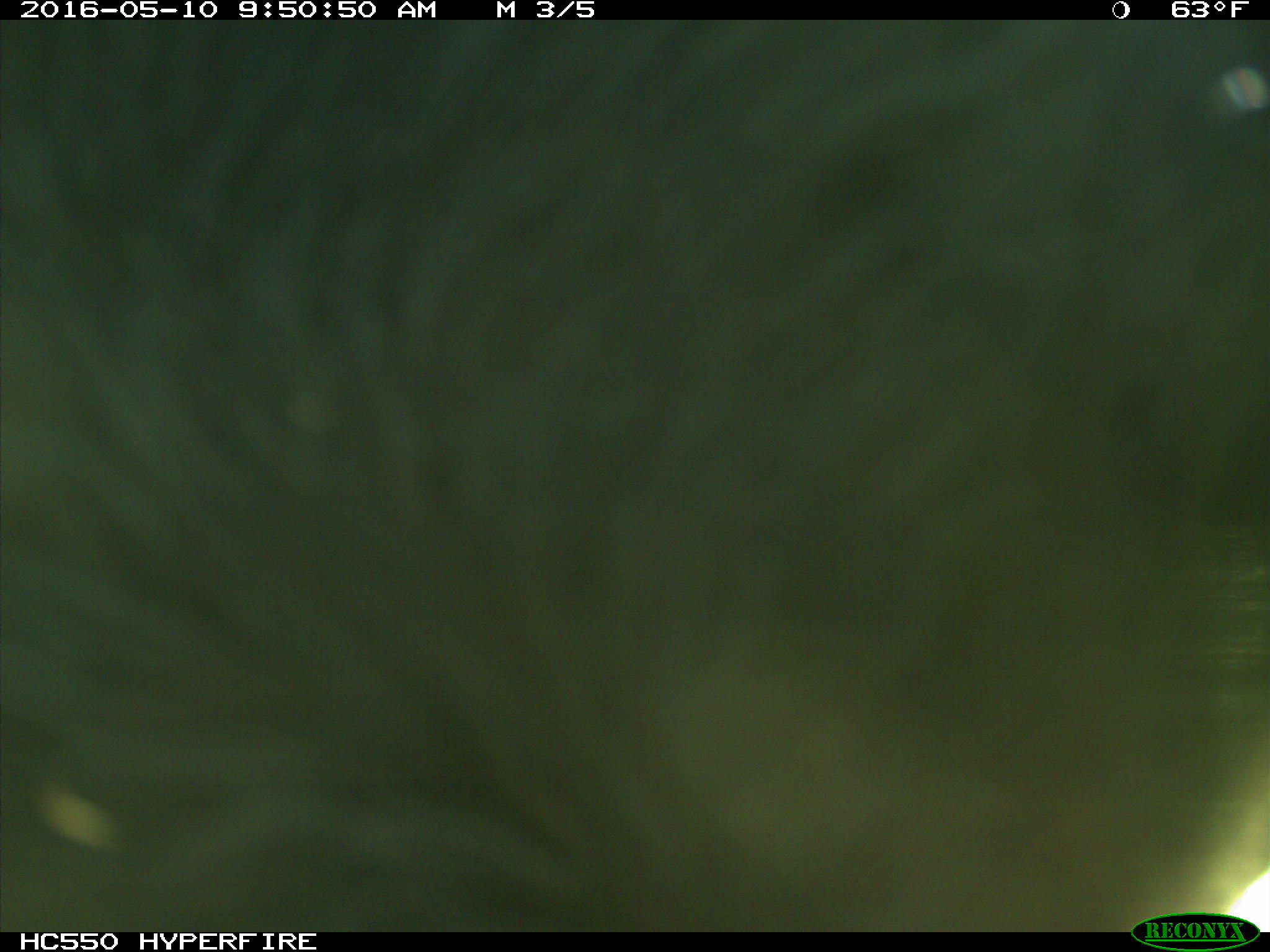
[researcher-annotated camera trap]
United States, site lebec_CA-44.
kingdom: Animalia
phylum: Chordata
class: Mammalia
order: Artiodactyla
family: Bovidae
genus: Bos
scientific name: Bos taurus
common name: domestic cow